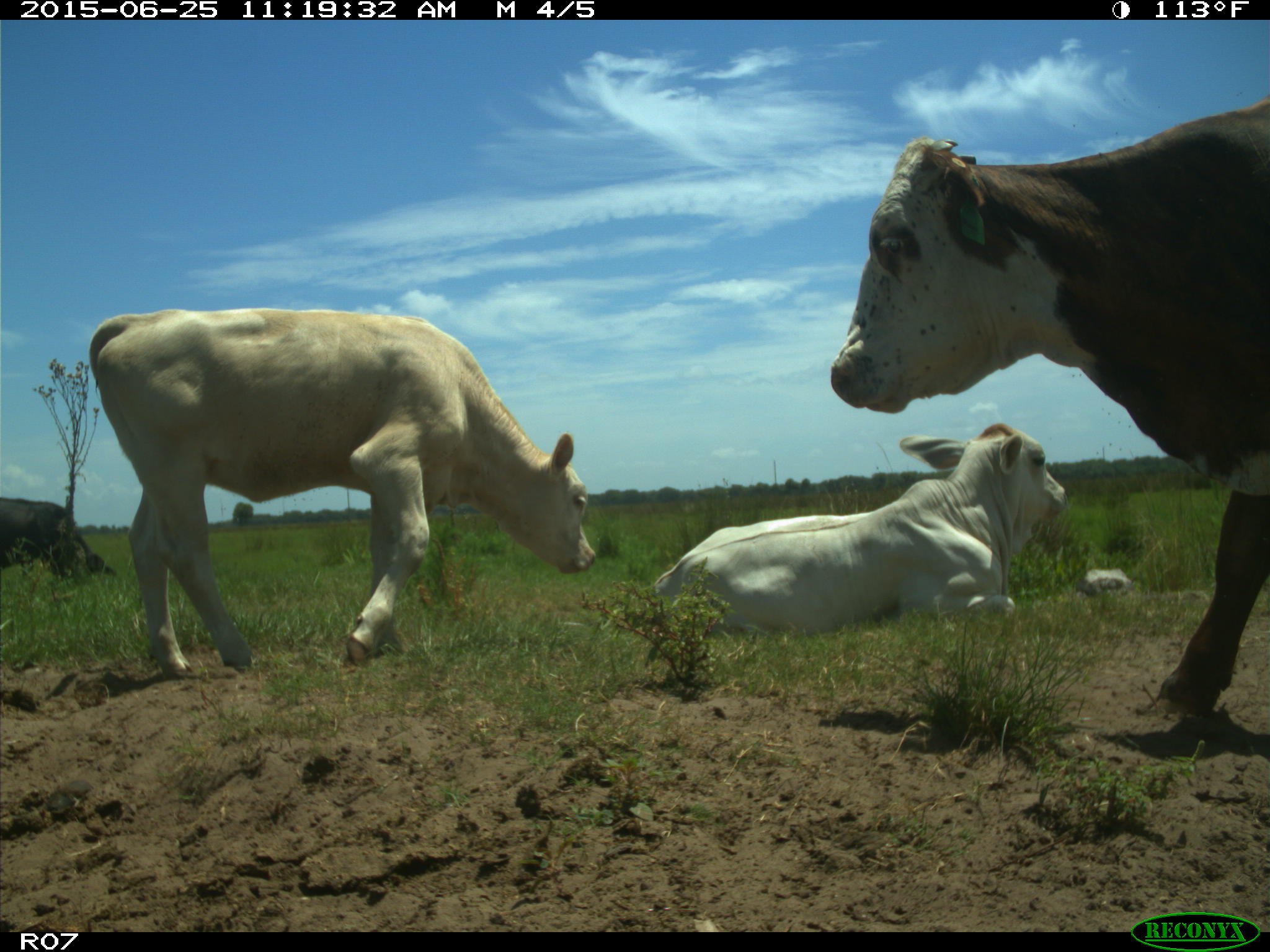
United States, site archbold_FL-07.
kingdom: Animalia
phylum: Chordata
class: Mammalia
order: Artiodactyla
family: Bovidae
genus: Bos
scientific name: Bos taurus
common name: domestic cow